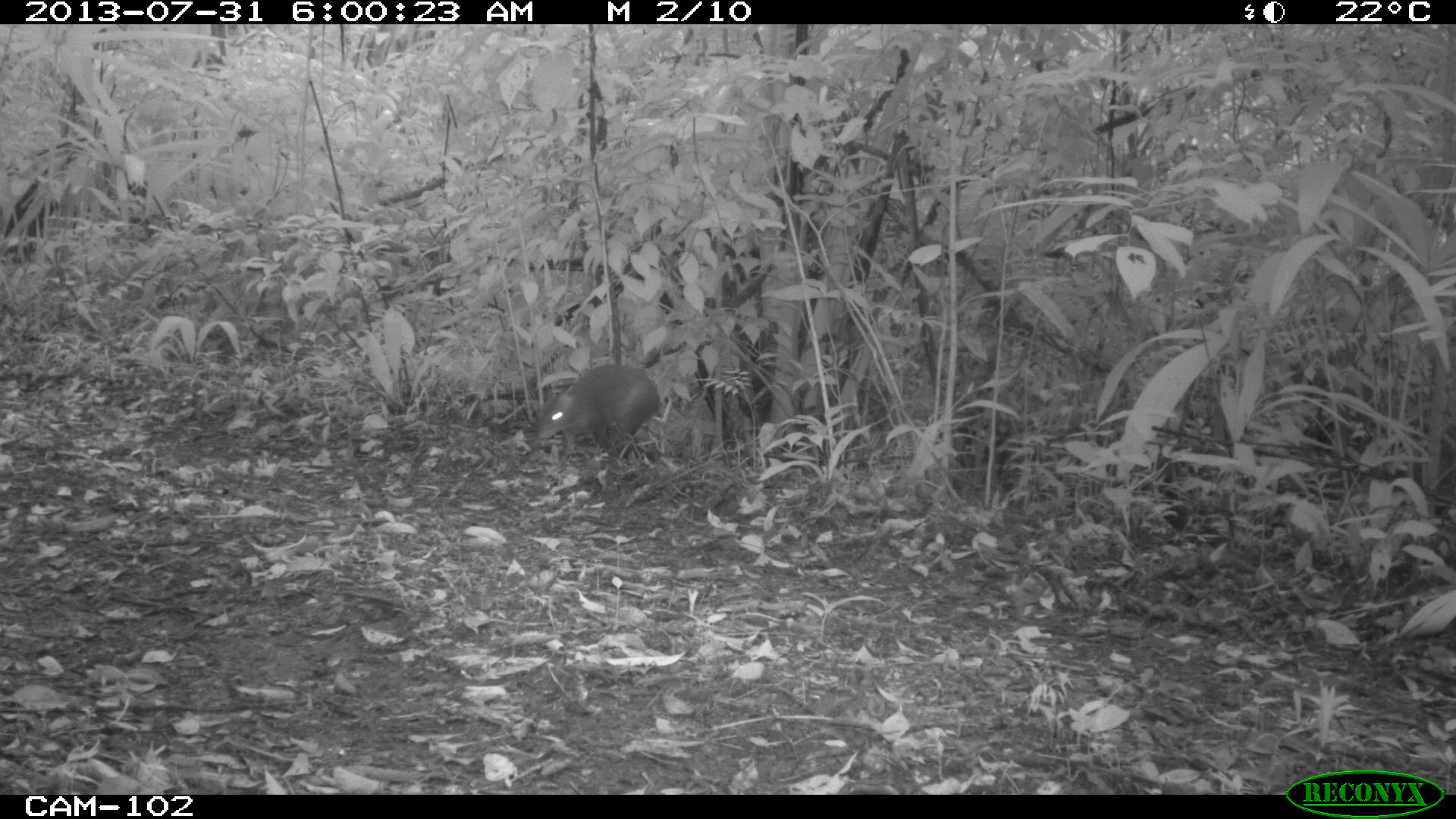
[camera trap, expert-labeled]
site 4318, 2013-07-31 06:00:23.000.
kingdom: Animalia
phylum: Chordata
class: Mammalia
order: Rodentia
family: Dasyproctidae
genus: Dasyprocta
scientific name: Dasyprocta punctata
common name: central american agouti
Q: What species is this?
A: Dasyprocta punctata (central american agouti).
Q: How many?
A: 1.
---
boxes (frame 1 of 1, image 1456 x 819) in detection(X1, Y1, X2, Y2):
dasyprocta punctata: detection(535, 365, 661, 470)